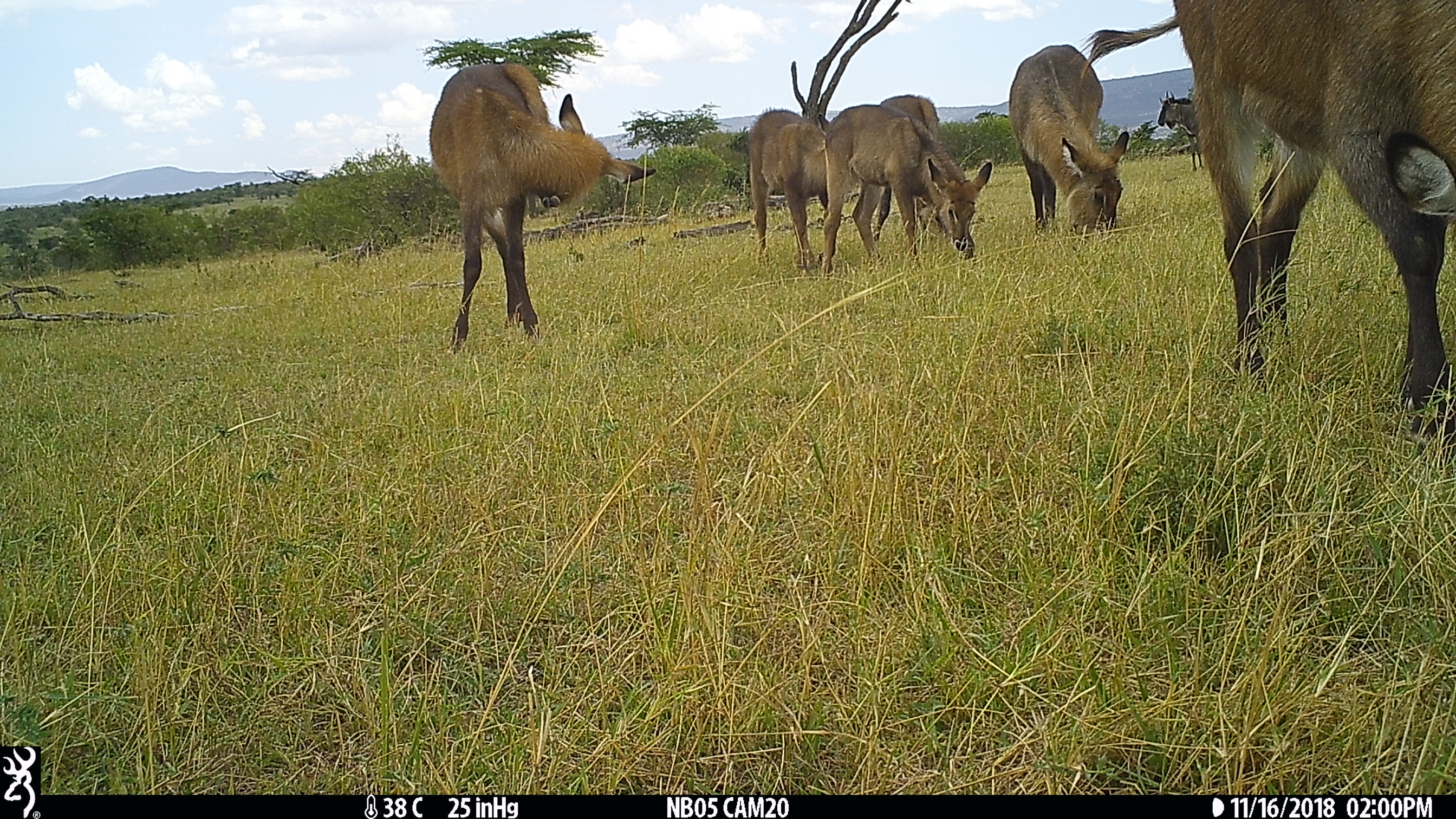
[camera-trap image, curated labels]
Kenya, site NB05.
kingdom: Animalia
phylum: Chordata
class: Mammalia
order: Artiodactyla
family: Bovidae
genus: Kobus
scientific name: Kobus ellipsiprymnus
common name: waterbuck